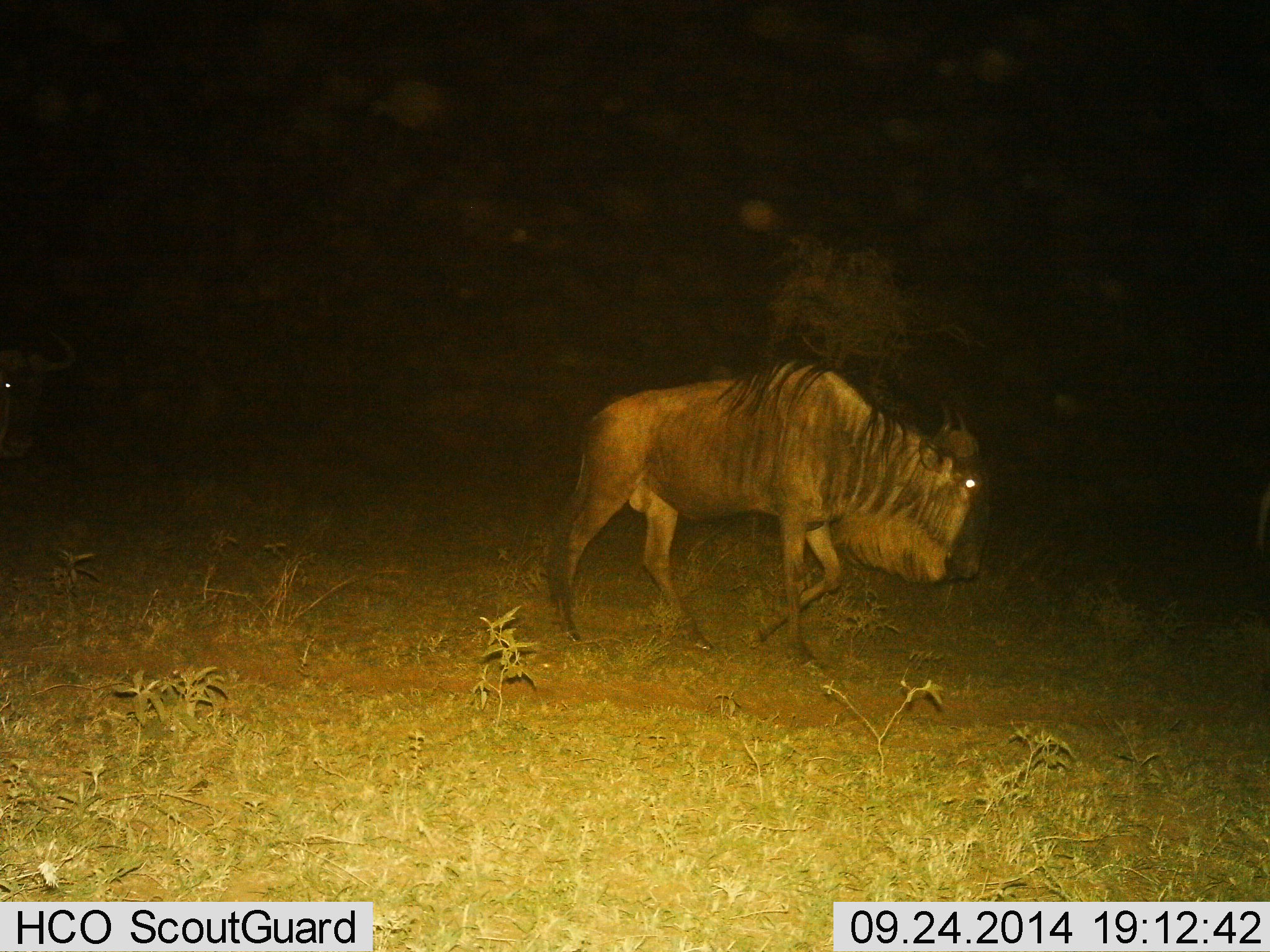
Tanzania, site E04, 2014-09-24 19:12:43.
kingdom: Animalia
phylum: Chordata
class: Mammalia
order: Artiodactyla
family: Bovidae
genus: Connochaetes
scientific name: Connochaetes taurinus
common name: blue wildebeest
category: wildebeest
Wildebeest (blue wildebeest) (Connochaetes taurinus), count 1. Behavior (volunteer vote fractions): standing 10%, resting 0%, moving 90%, interacting 0%. Young present (vote fraction): 0%. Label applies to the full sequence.